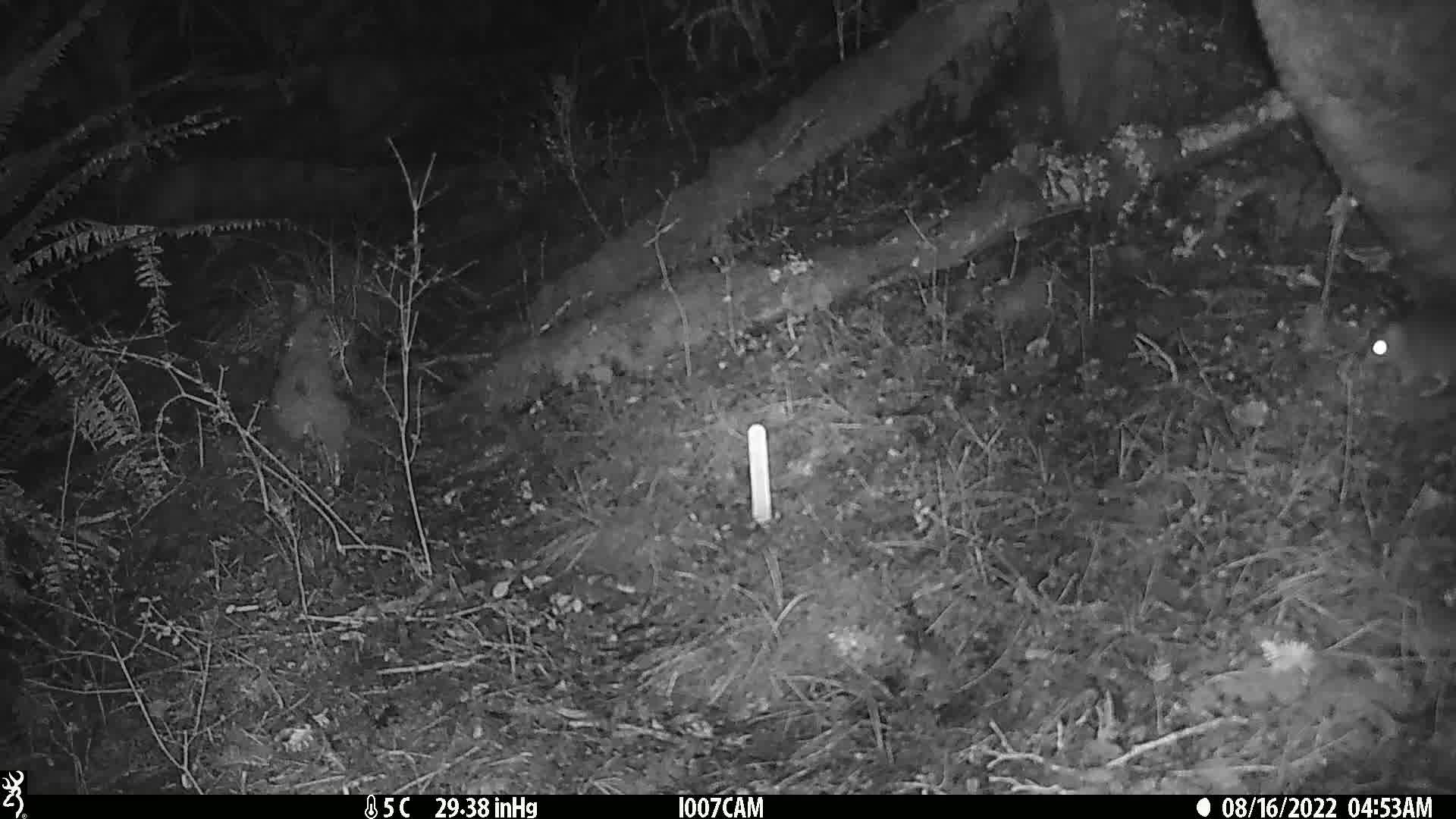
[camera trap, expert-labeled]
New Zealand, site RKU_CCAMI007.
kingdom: Animalia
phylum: Chordata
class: Mammalia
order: Rodentia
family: Muridae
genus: Rattus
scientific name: Rattus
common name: rat